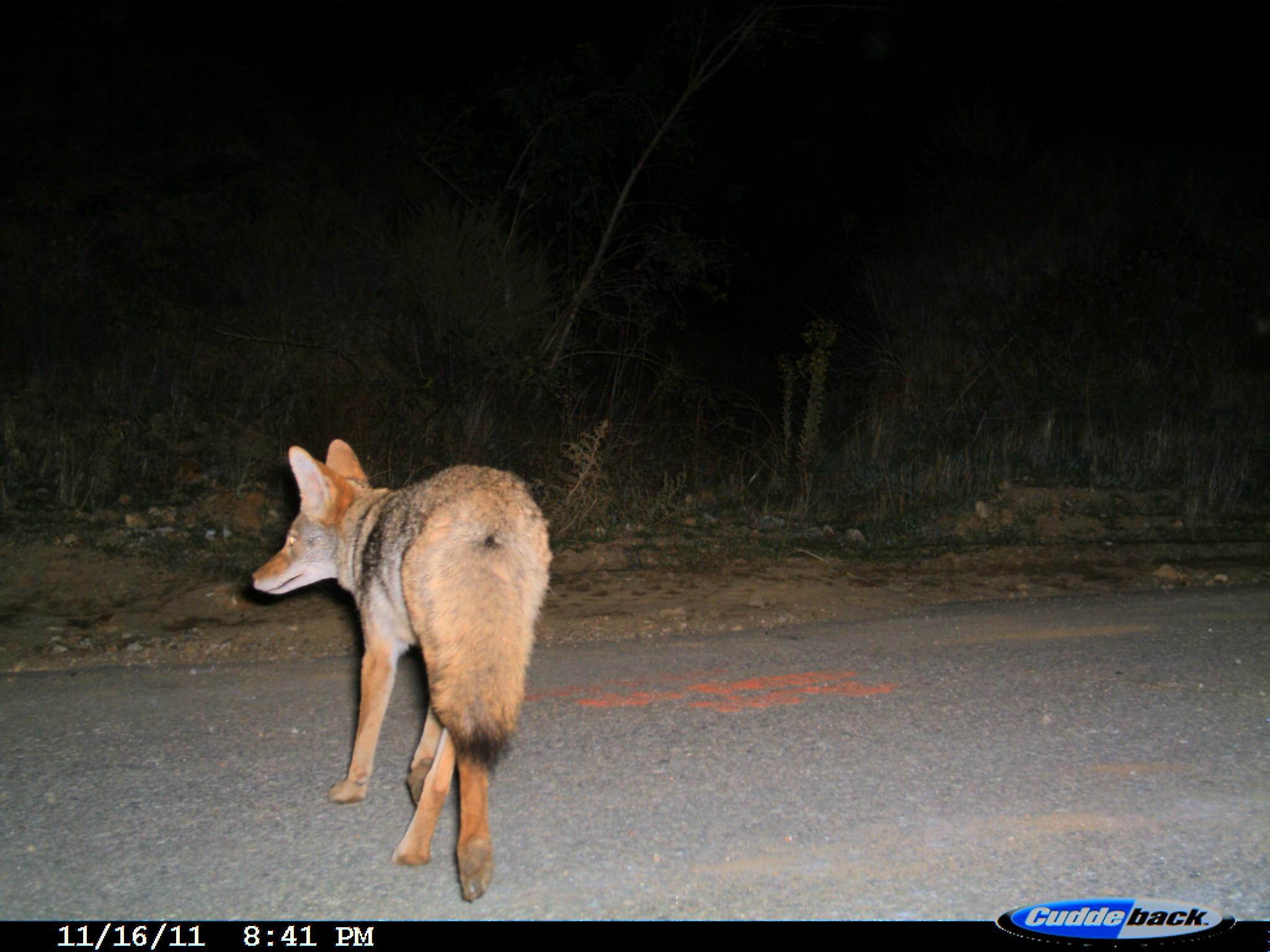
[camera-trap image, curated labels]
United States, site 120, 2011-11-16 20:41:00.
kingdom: Animalia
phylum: Chordata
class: Mammalia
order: Carnivora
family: Canidae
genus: Canis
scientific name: Canis latrans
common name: coyote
Coyote (Canis latrans).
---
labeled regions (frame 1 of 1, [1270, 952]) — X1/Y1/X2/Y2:
coyote: 243/416/573/903